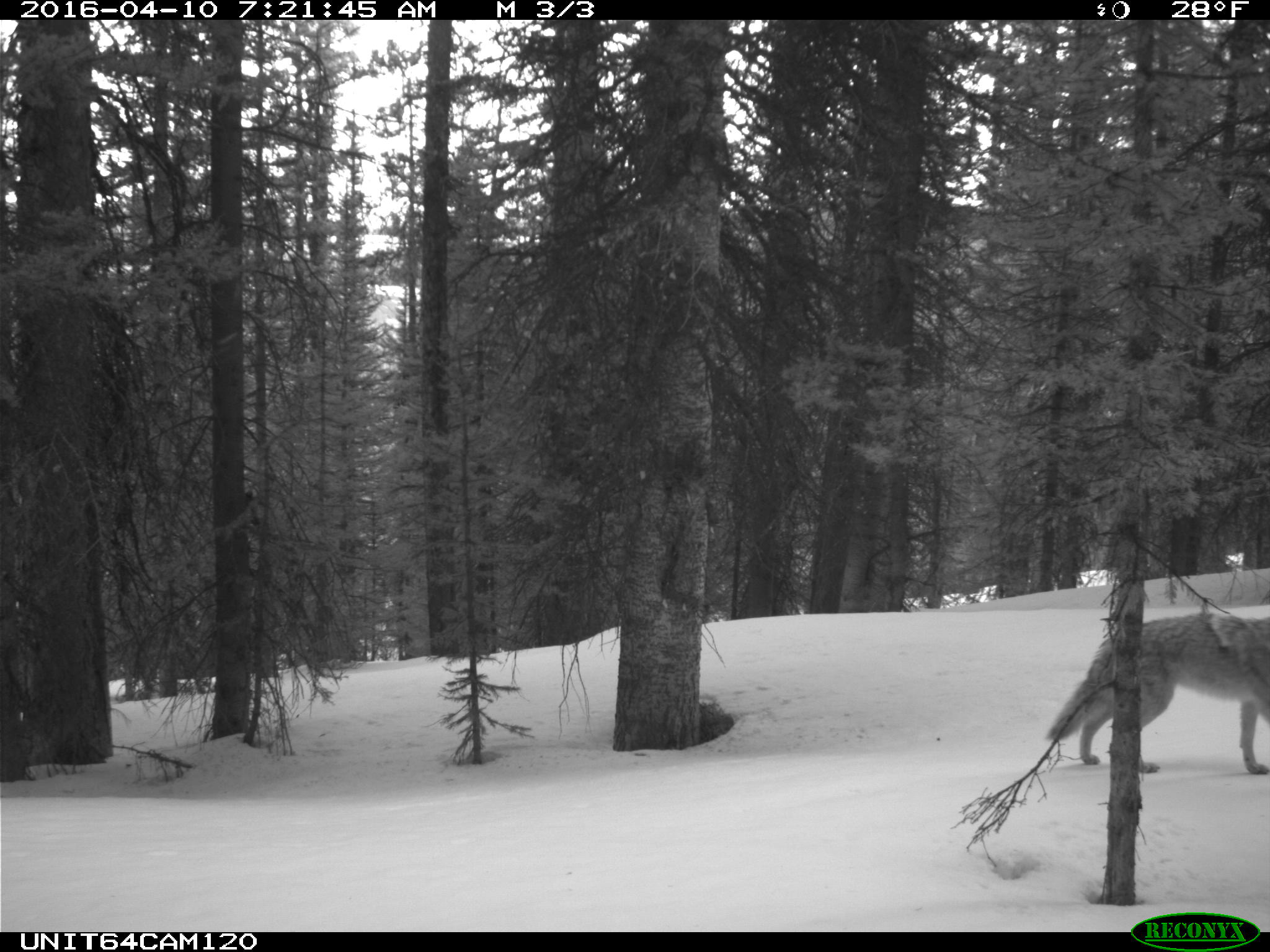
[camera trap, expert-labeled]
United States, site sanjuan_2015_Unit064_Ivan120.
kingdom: Animalia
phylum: Chordata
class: Mammalia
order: Carnivora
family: Canidae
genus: Canis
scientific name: Canis latrans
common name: coyote